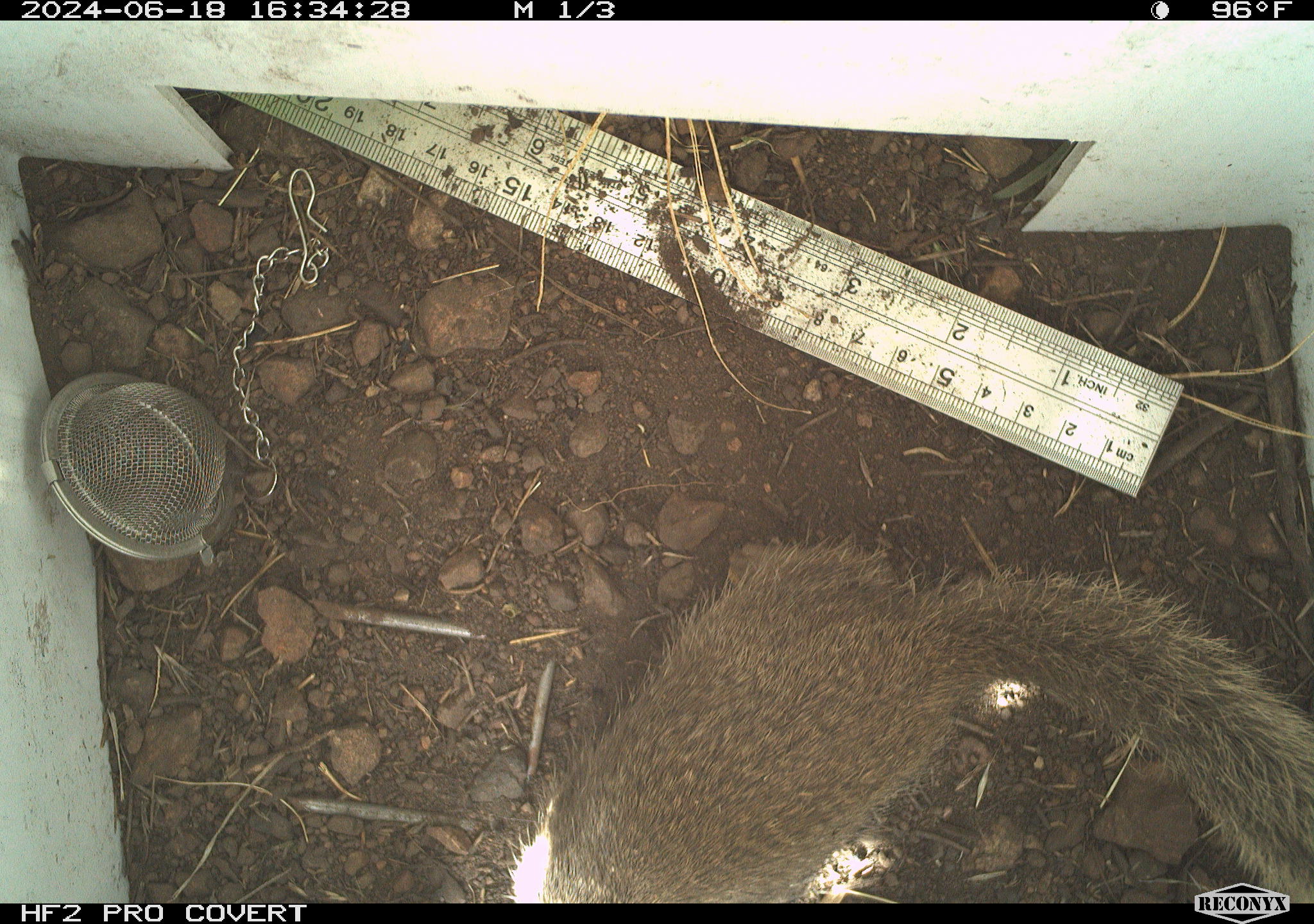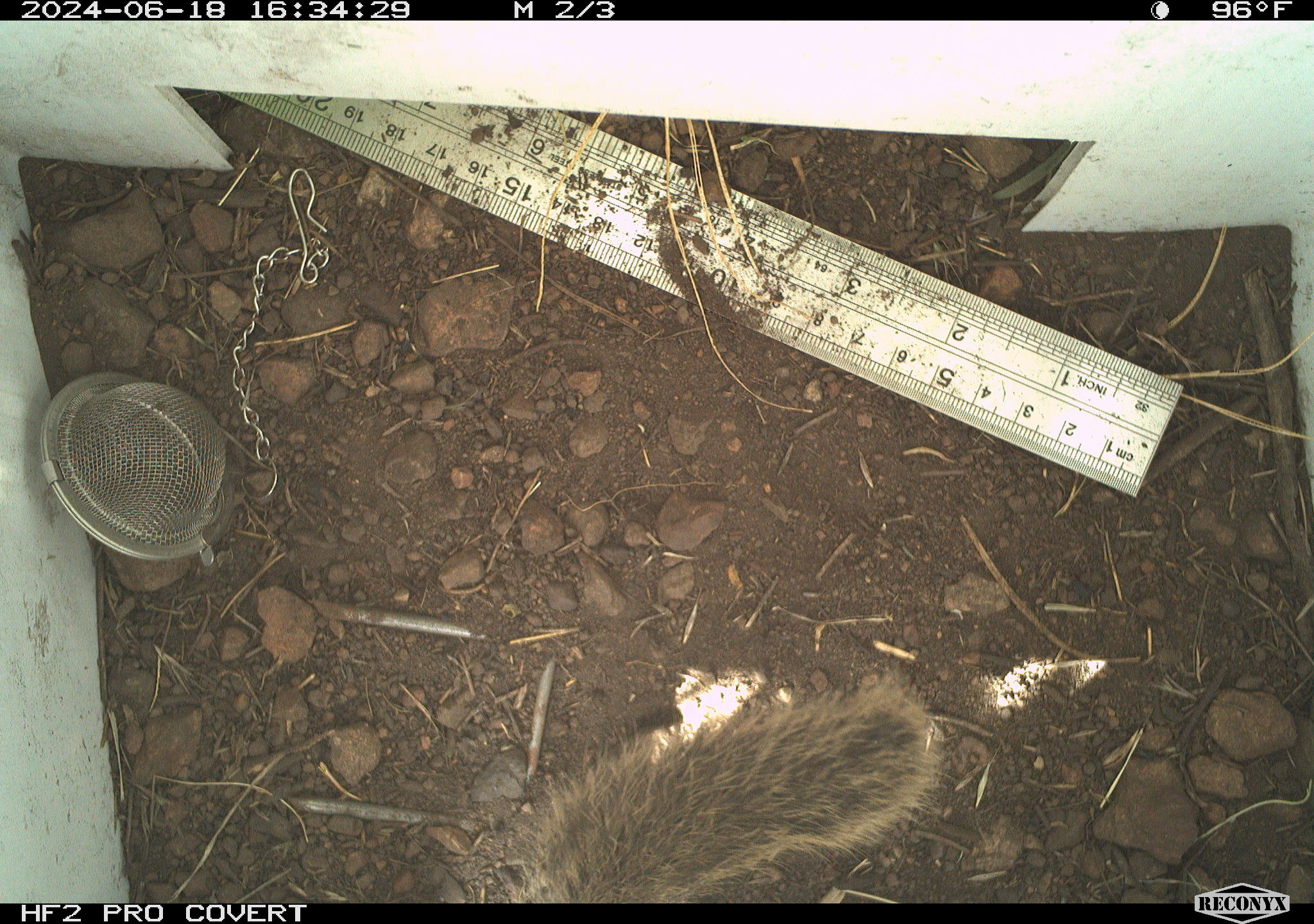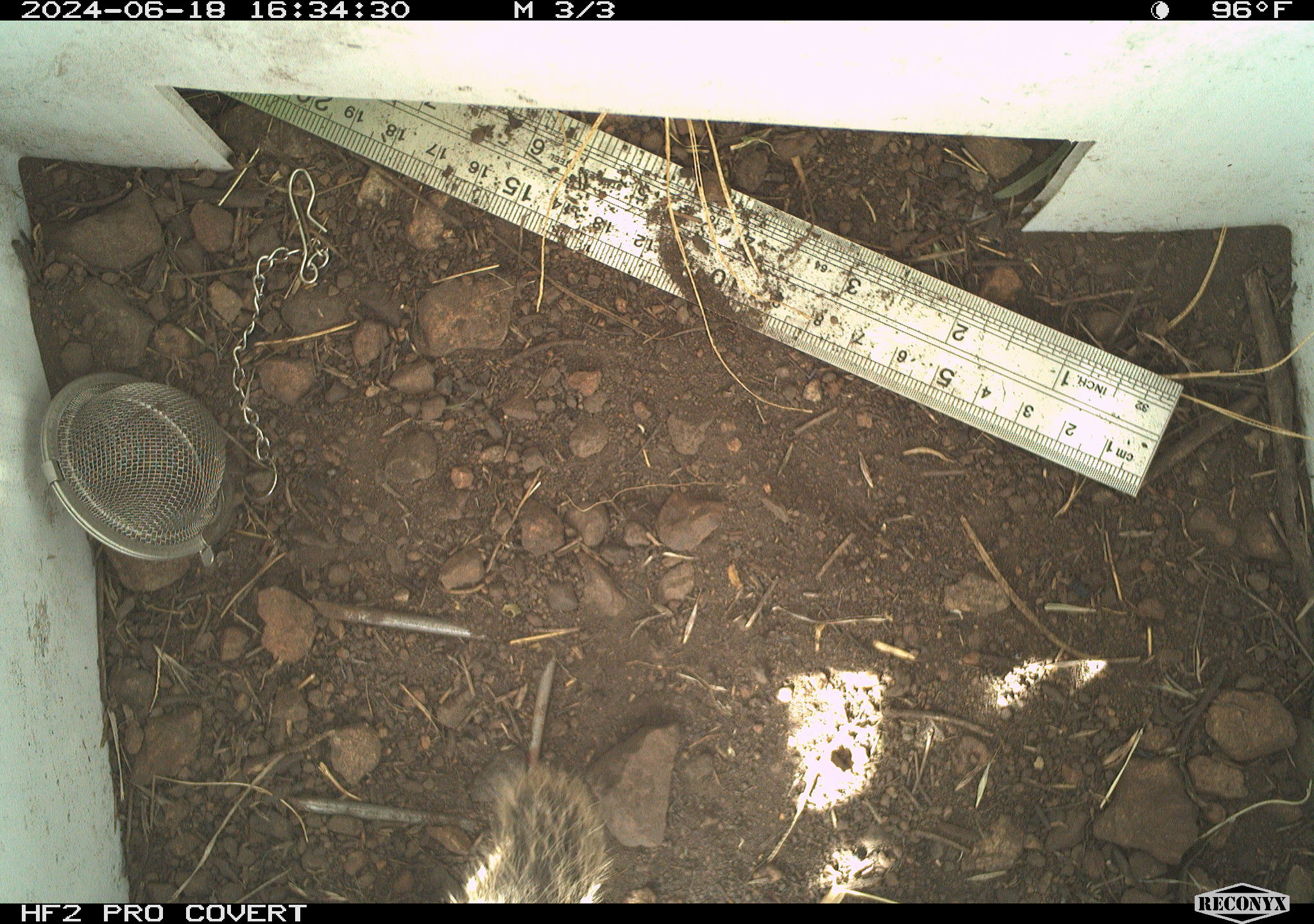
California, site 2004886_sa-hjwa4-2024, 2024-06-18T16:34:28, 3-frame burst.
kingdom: Animalia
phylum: Chordata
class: Mammalia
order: Rodentia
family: Sciuridae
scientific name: Sciuridae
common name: squirrels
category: sciuridae family